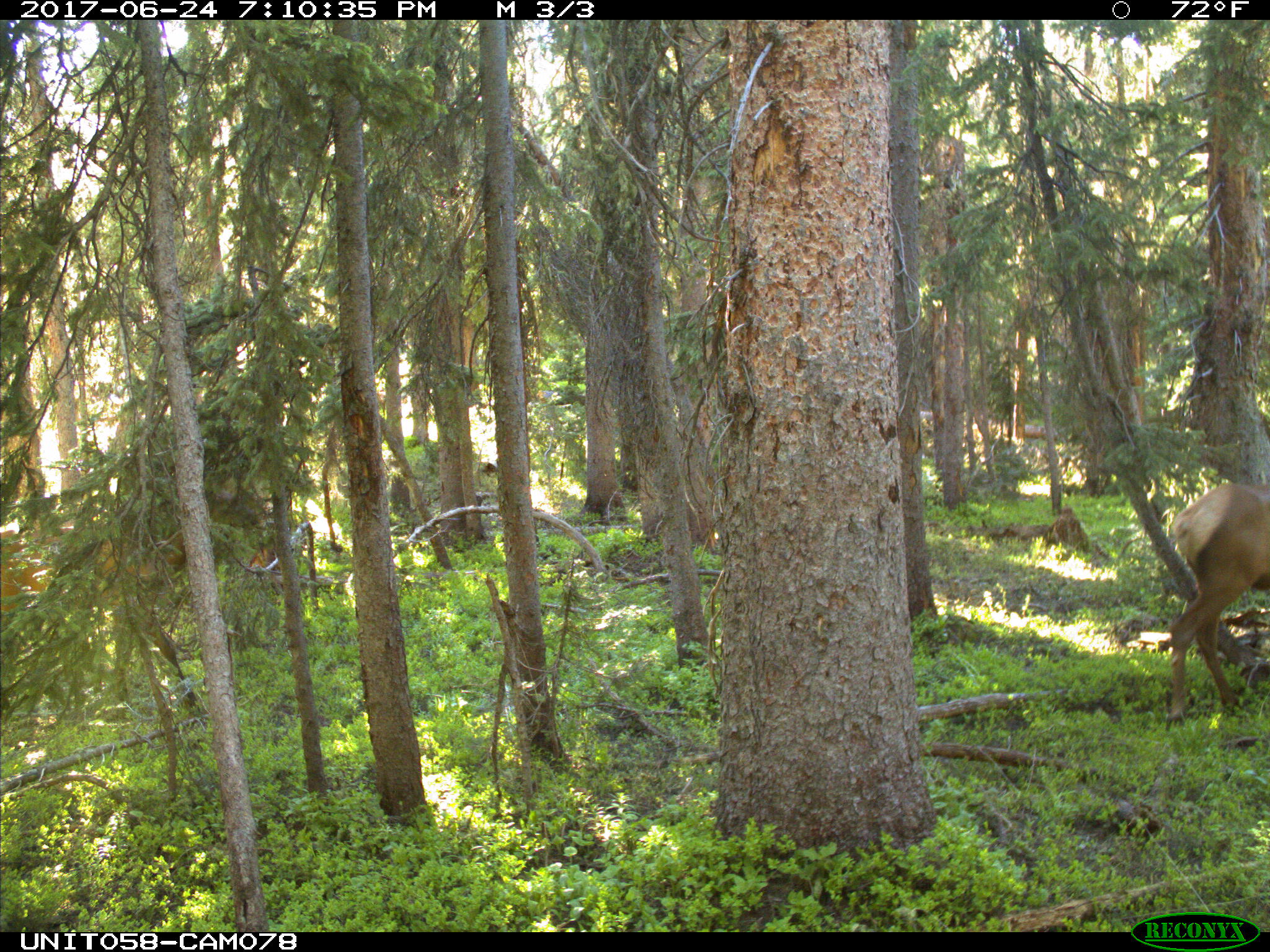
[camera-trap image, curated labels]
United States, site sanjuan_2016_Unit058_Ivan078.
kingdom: Animalia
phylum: Chordata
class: Mammalia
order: Artiodactyla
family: Cervidae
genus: Cervus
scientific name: Cervus elaphus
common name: red deer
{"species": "Cervus elaphus (red deer)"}